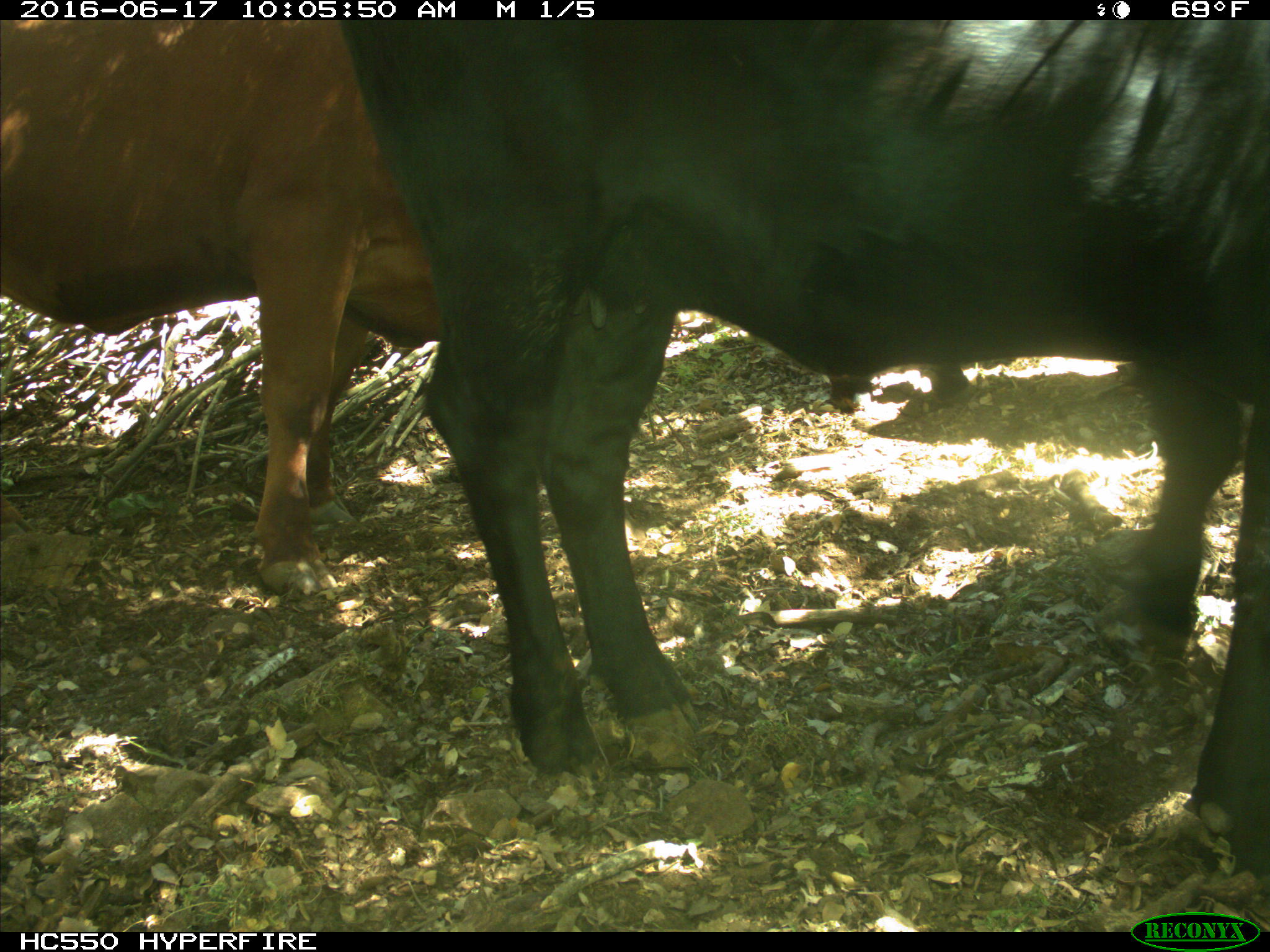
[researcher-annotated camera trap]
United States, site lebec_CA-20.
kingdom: Animalia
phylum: Chordata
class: Mammalia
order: Artiodactyla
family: Bovidae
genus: Bos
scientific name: Bos taurus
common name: domestic cow